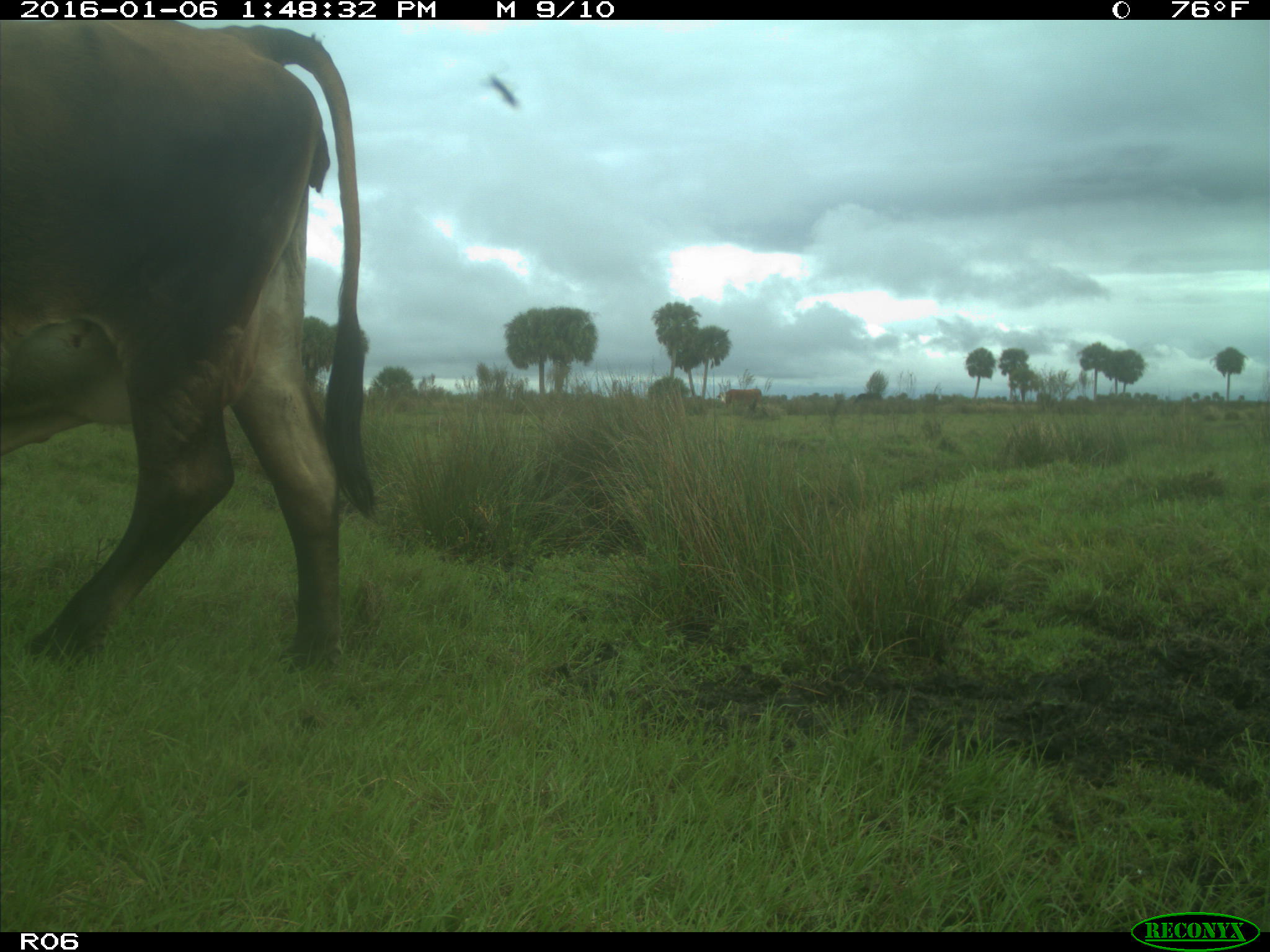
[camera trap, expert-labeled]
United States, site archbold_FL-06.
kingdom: Animalia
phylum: Chordata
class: Mammalia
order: Artiodactyla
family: Bovidae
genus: Bos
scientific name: Bos taurus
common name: domestic cow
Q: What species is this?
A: Bos taurus (domestic cow).